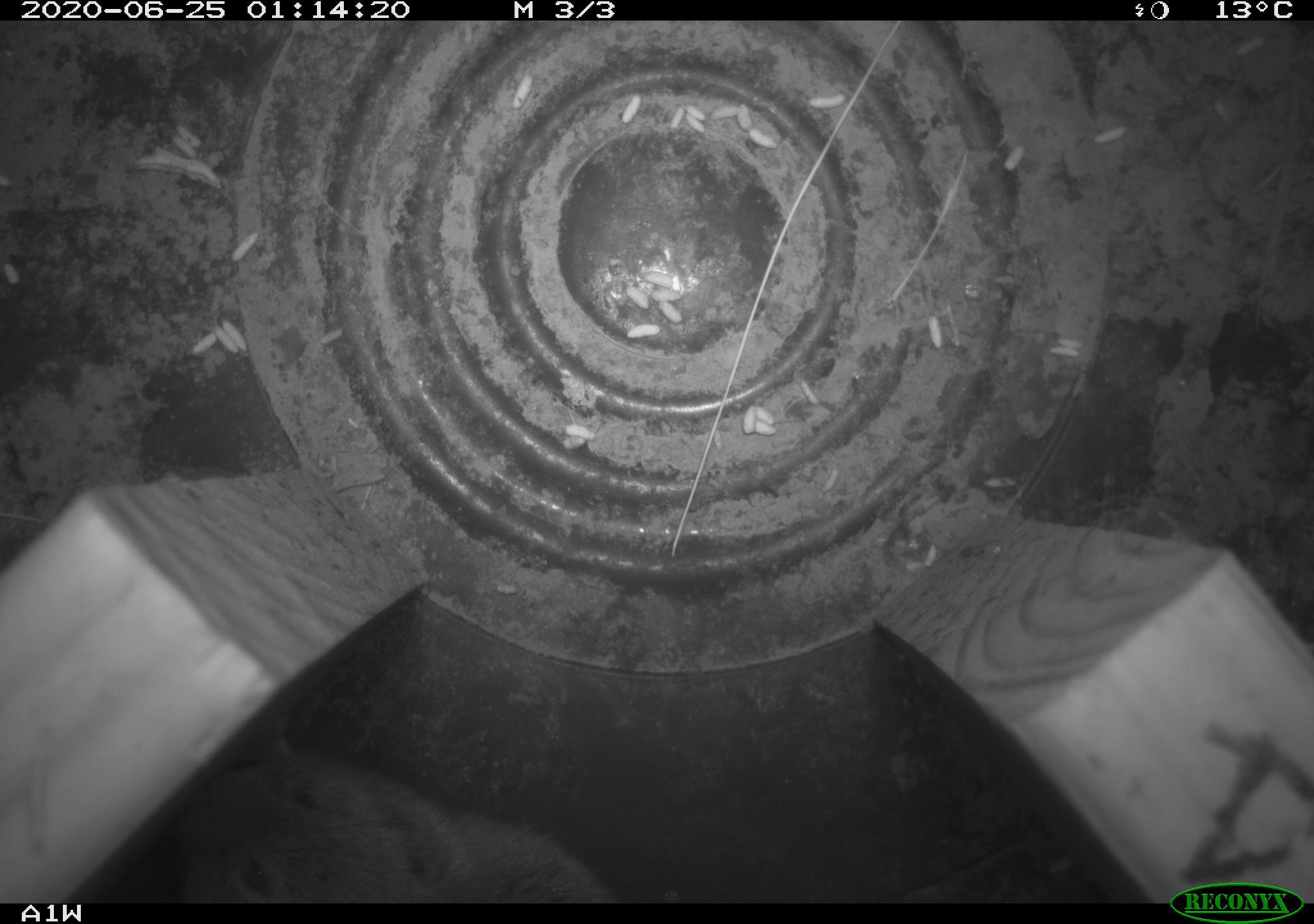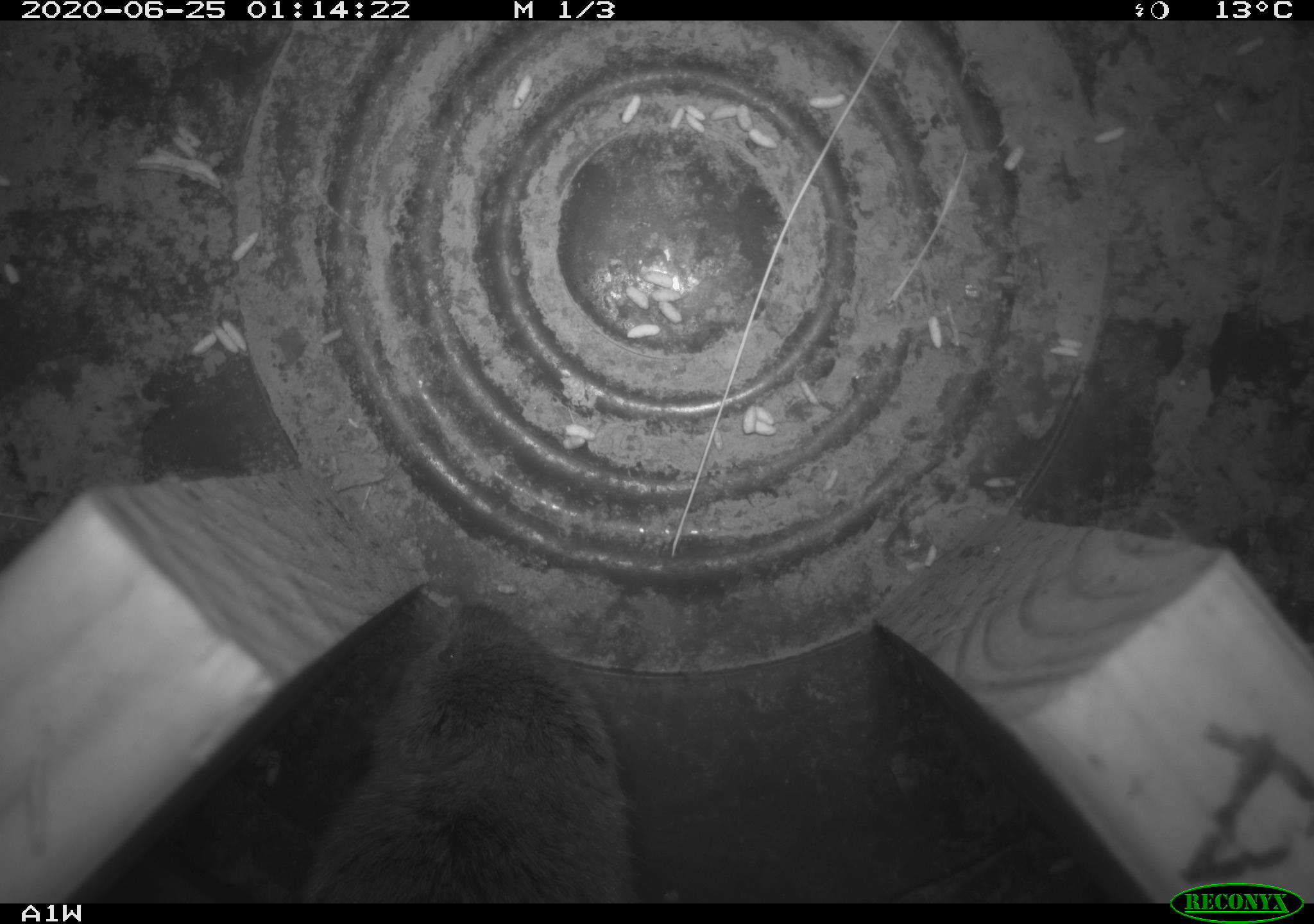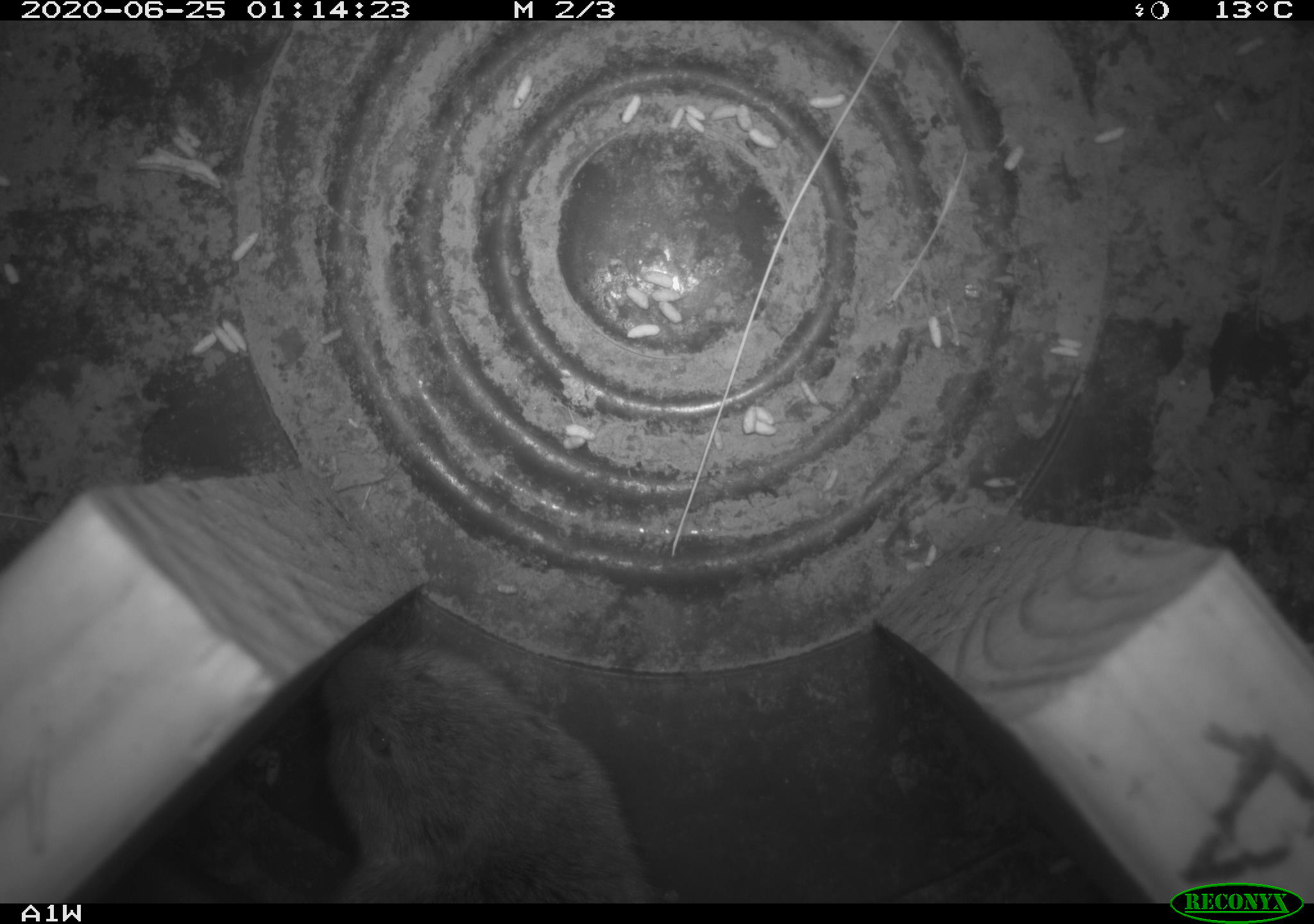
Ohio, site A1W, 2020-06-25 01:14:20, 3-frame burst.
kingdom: Animalia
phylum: Chordata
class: Mammalia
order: Rodentia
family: Cricetidae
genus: Microtus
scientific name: Microtus pennsylvanicus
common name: meadow vole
Meadow vole (Microtus pennsylvanicus).